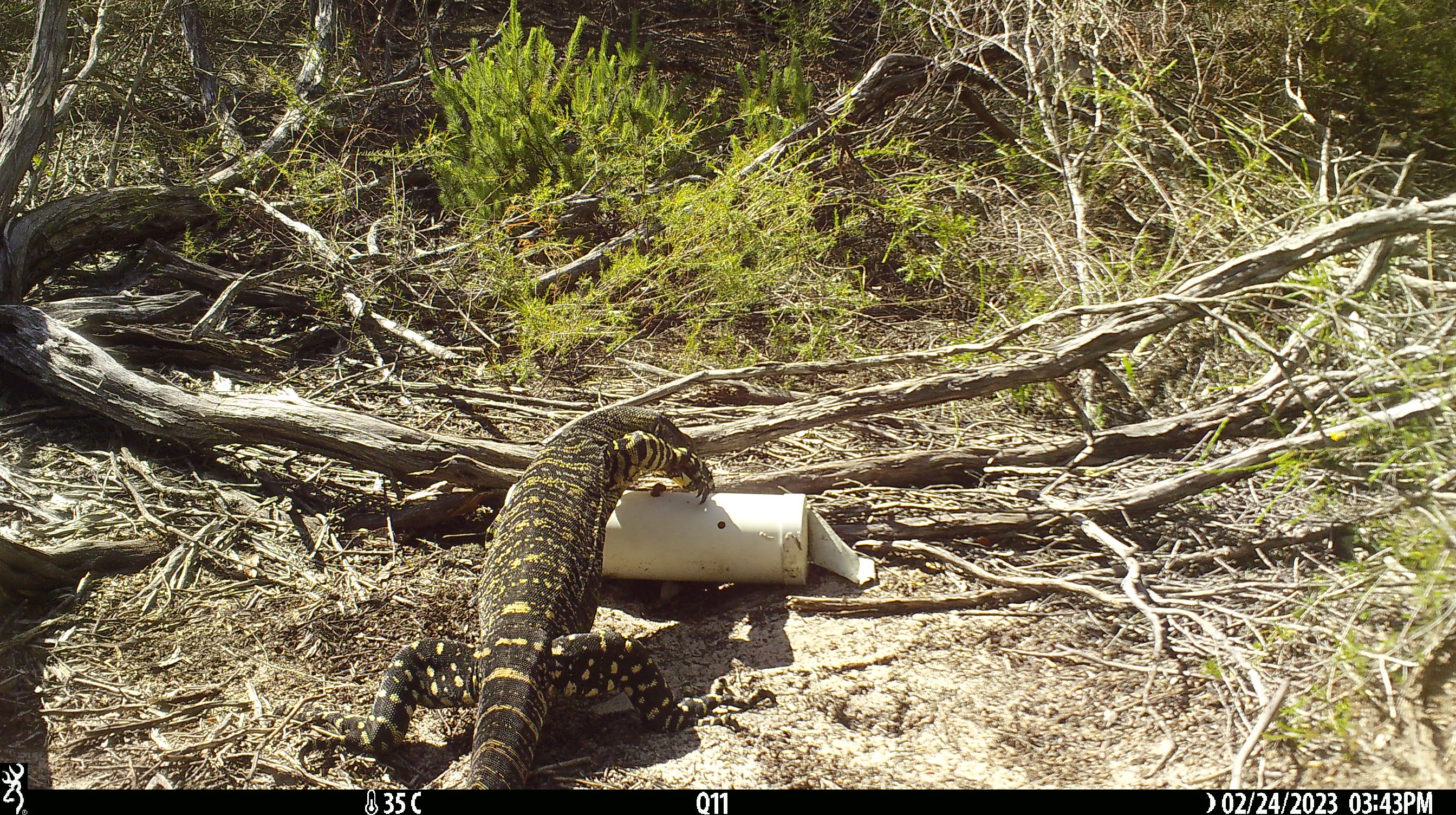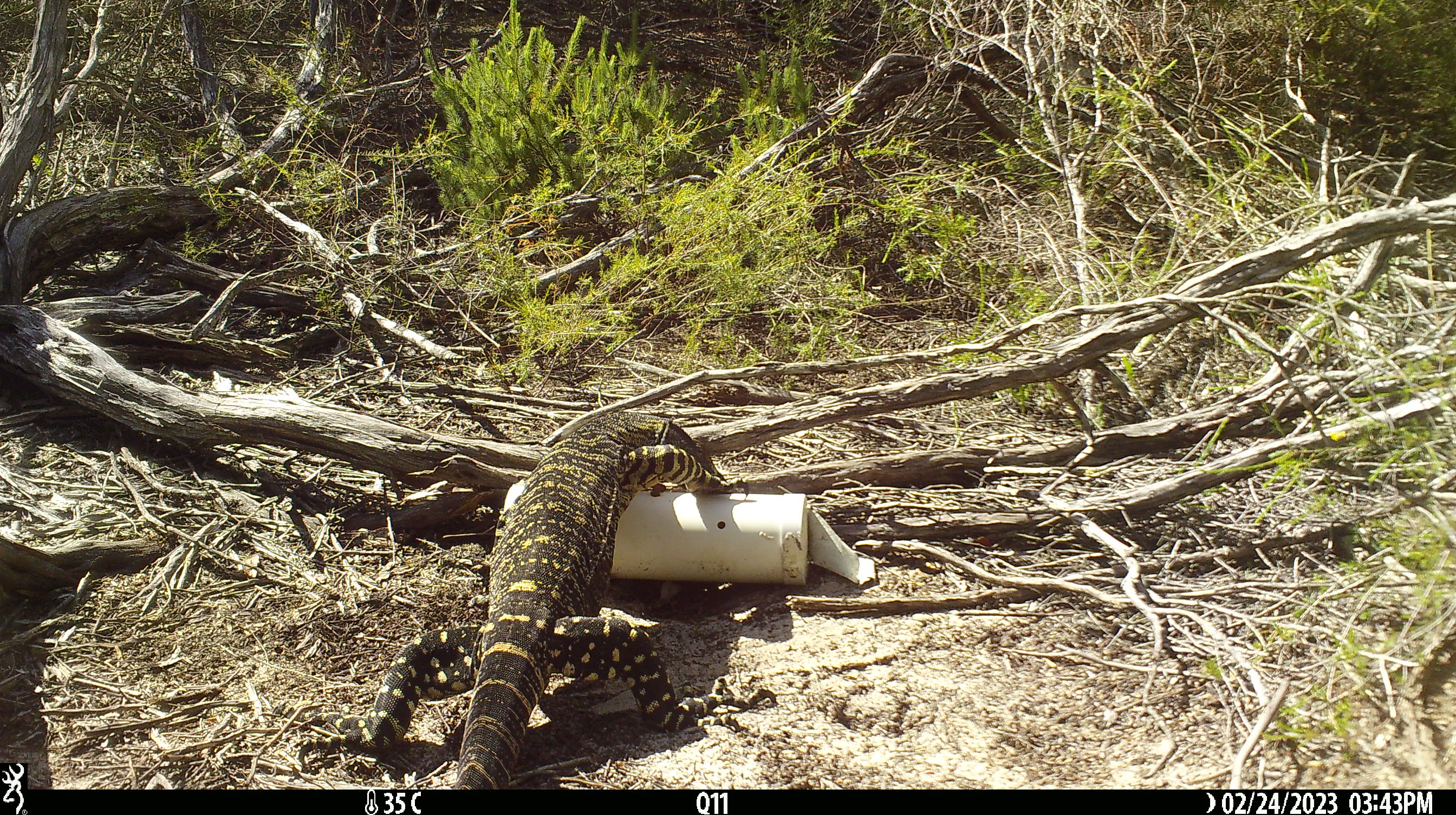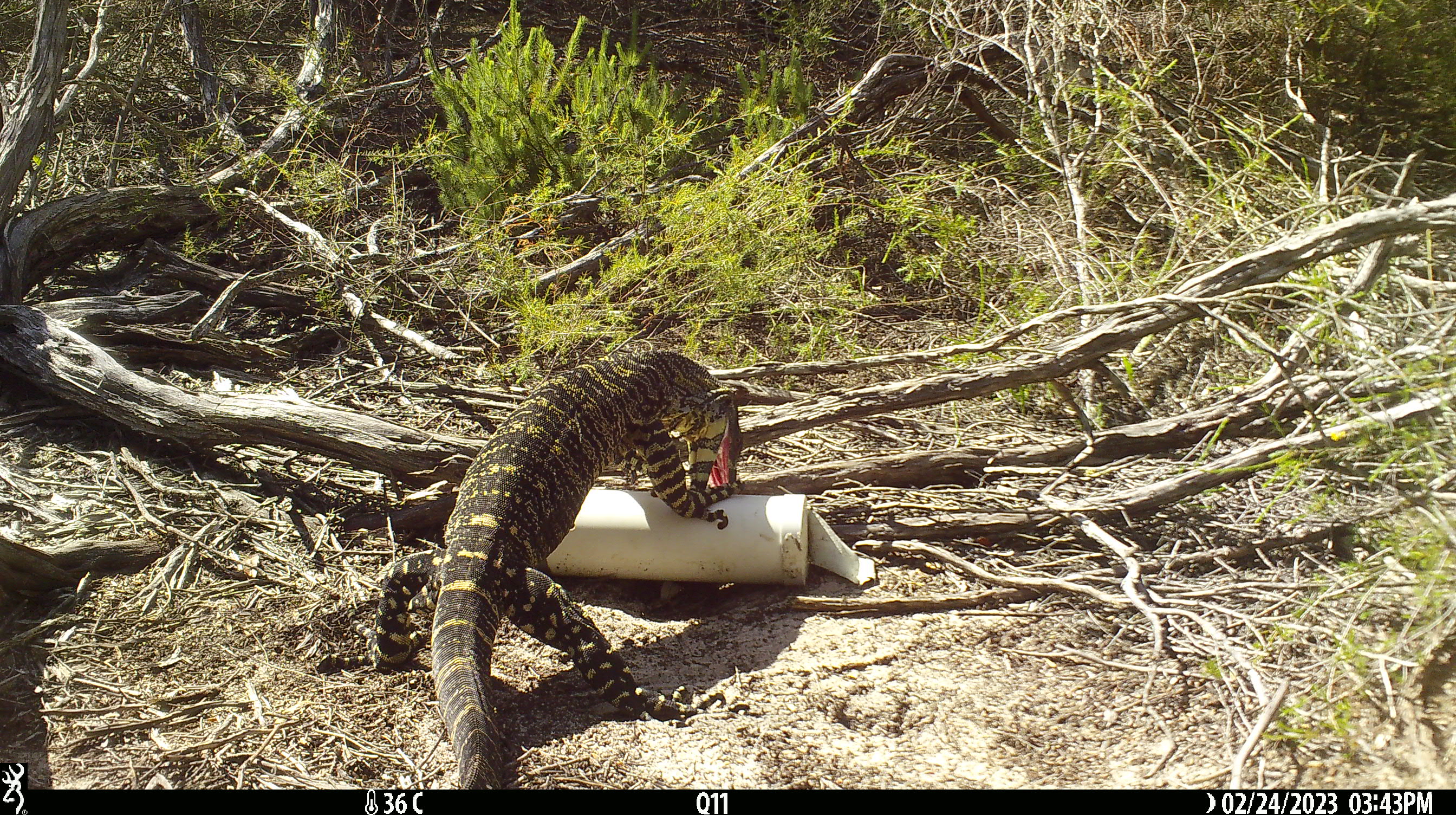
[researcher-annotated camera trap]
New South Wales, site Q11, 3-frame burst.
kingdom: Animalia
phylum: Chordata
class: Reptilia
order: Squamata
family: Varanidae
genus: Varanus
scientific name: Varanus varius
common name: lace monitor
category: goanna